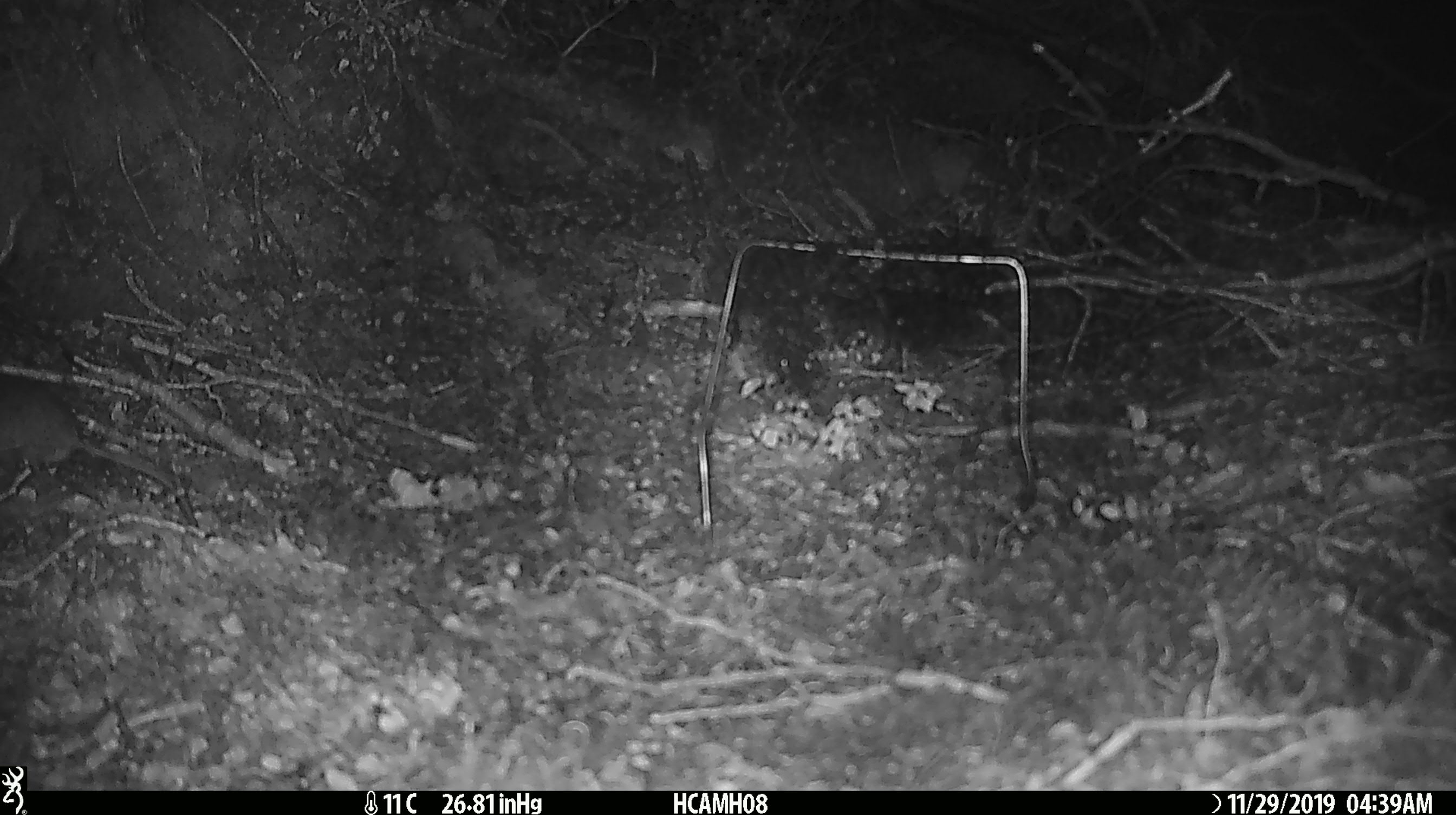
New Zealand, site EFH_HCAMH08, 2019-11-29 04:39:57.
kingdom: Animalia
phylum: Chordata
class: Mammalia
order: Rodentia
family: Muridae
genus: Mus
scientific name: Mus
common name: mouse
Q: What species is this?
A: Mouse (Mus).